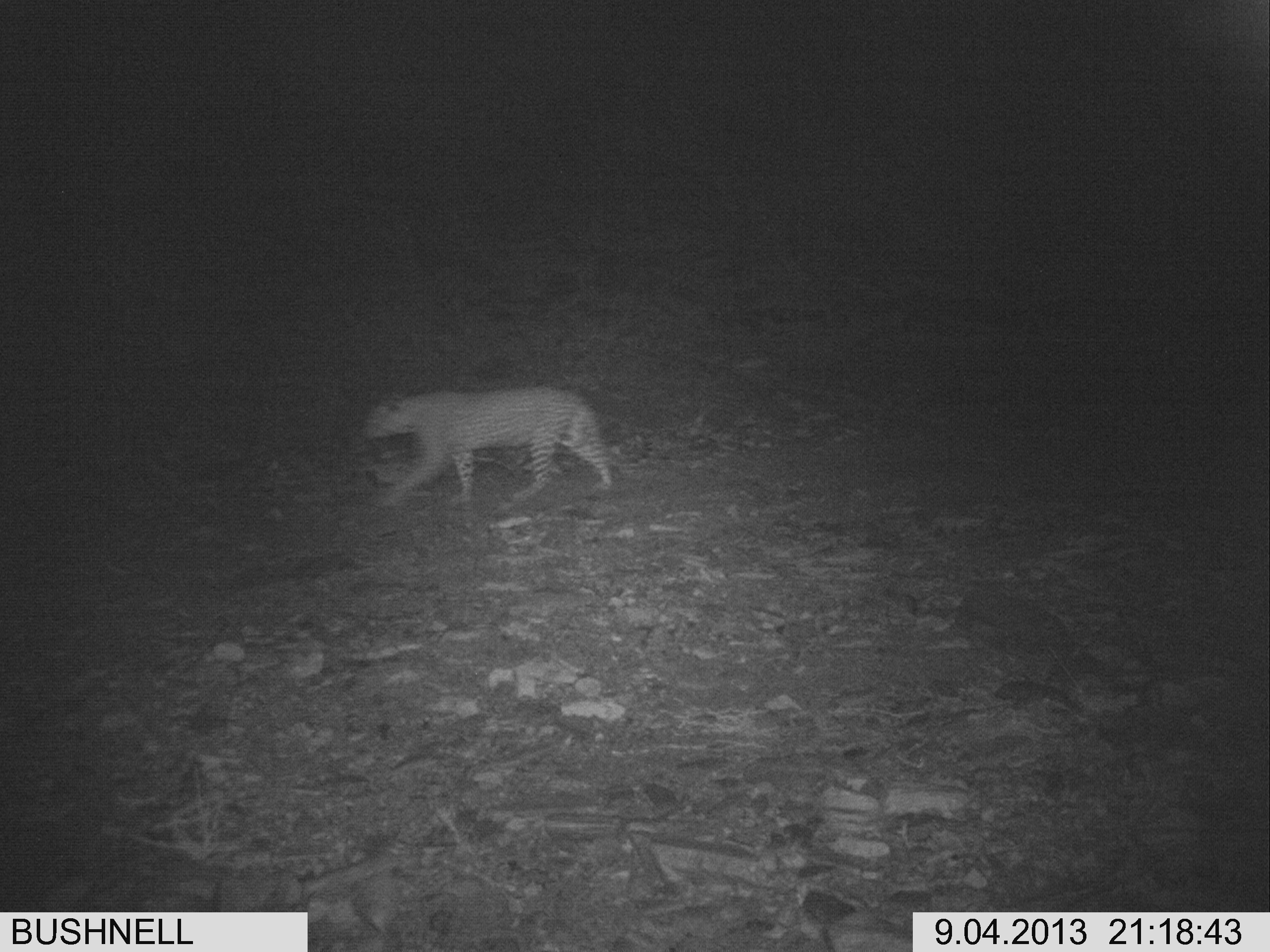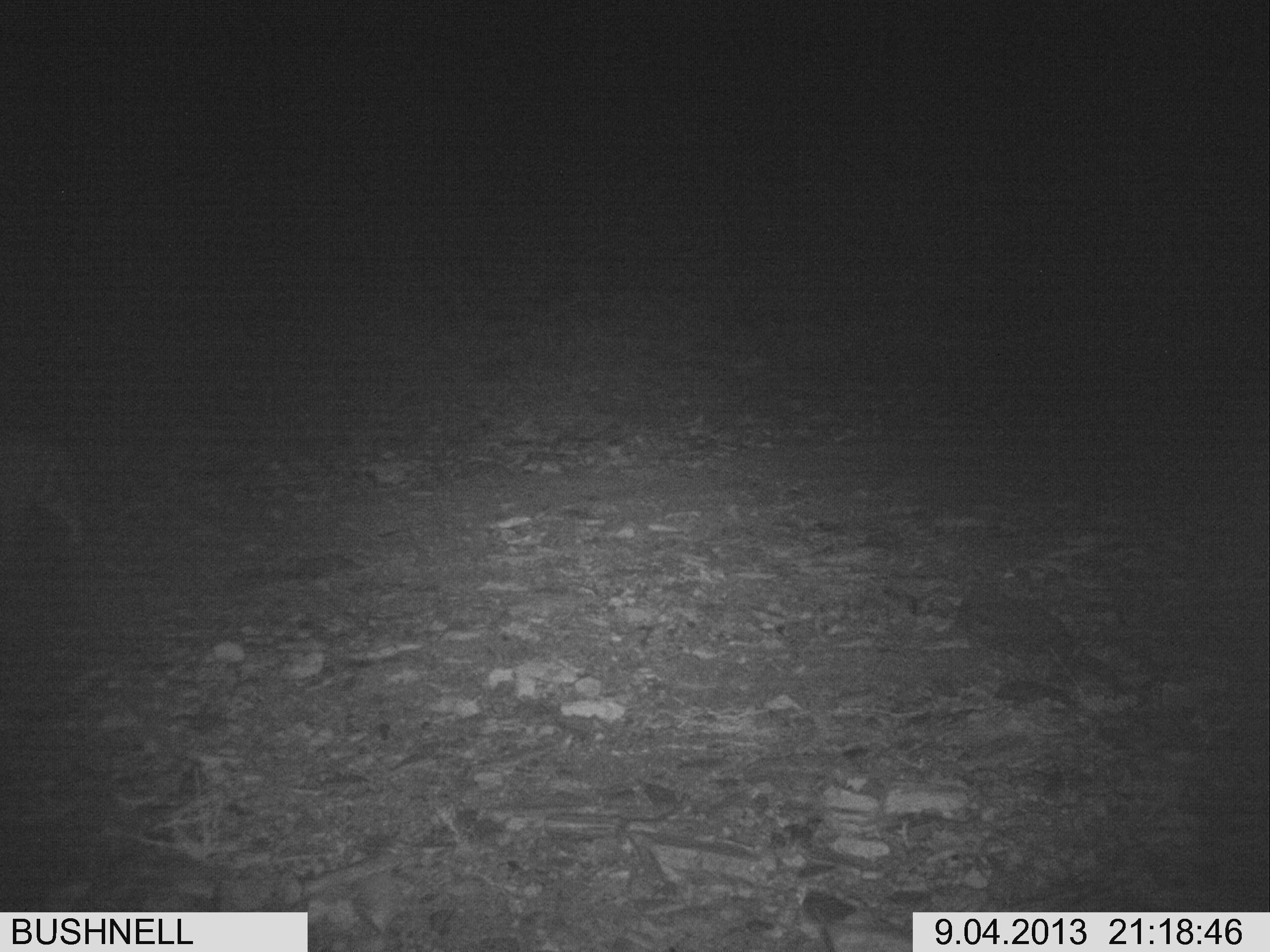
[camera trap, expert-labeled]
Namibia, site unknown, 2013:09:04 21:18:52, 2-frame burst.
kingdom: Animalia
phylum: Chordata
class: Mammalia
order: Carnivora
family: Felidae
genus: Panthera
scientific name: Panthera pardus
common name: leopard